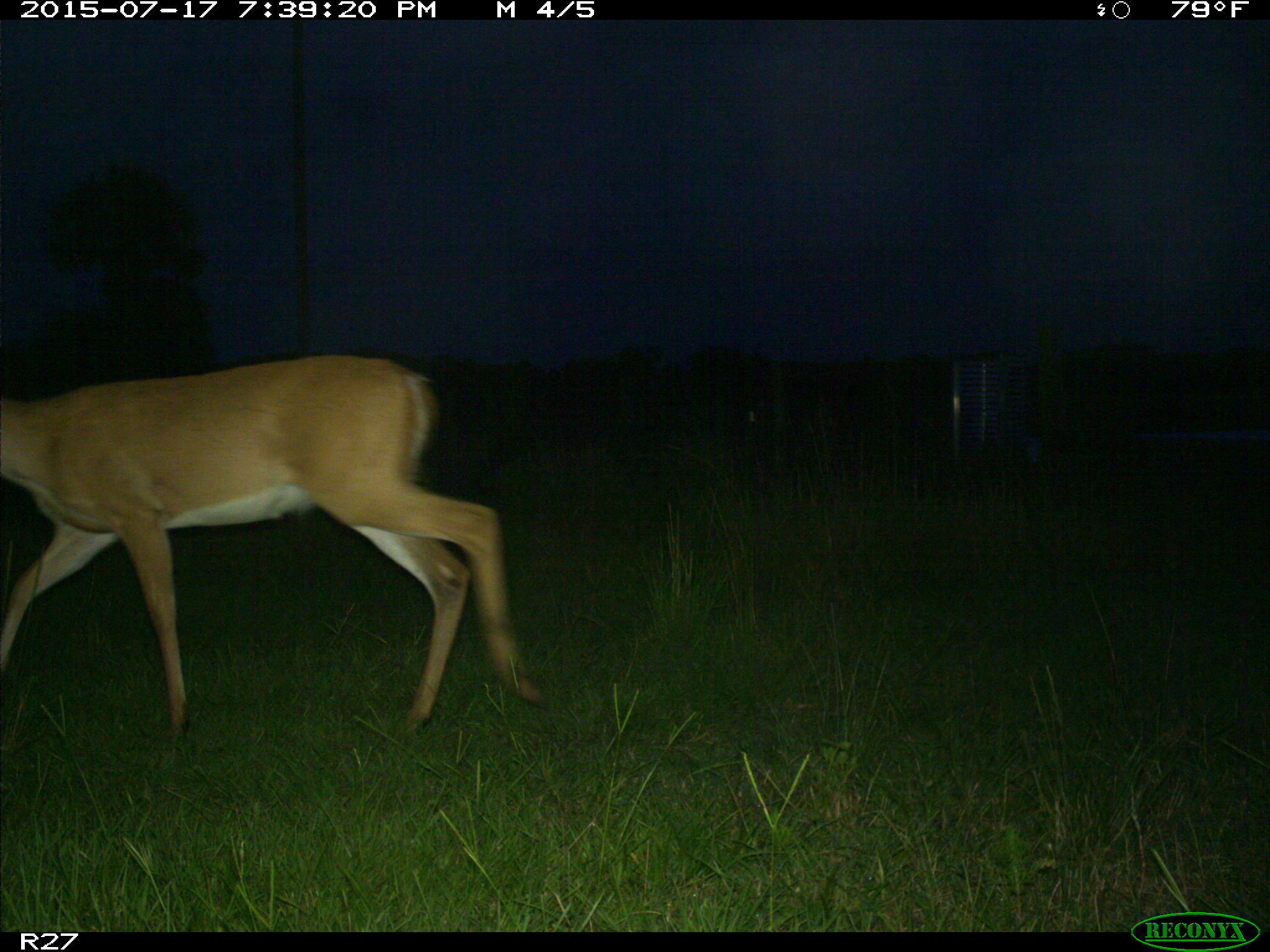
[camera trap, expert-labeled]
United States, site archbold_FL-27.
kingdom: Animalia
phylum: Chordata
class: Mammalia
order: Artiodactyla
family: Cervidae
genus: Odocoileus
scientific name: Odocoileus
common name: deer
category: unidentified deer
Unidentified deer (deer) (Odocoileus).